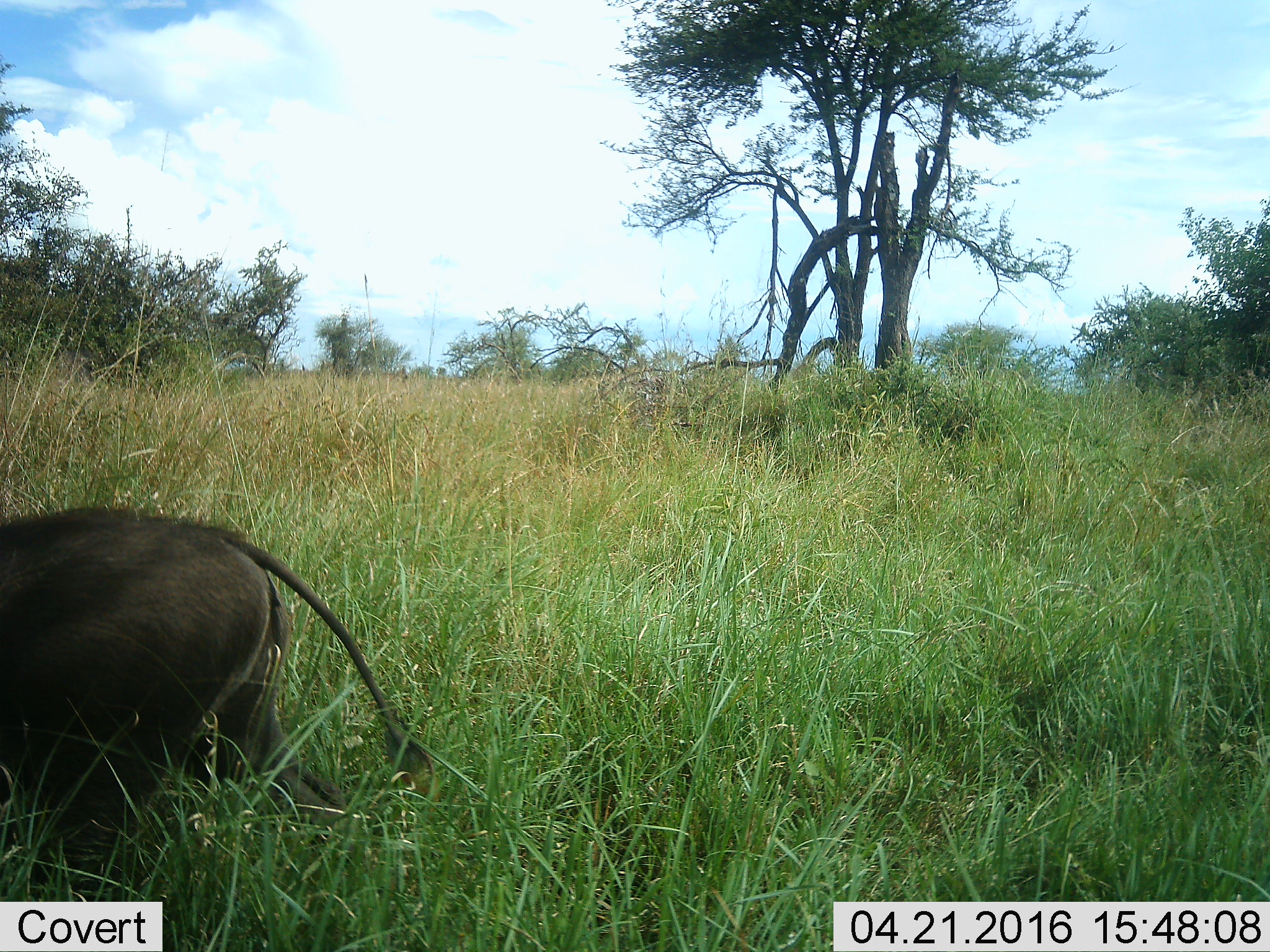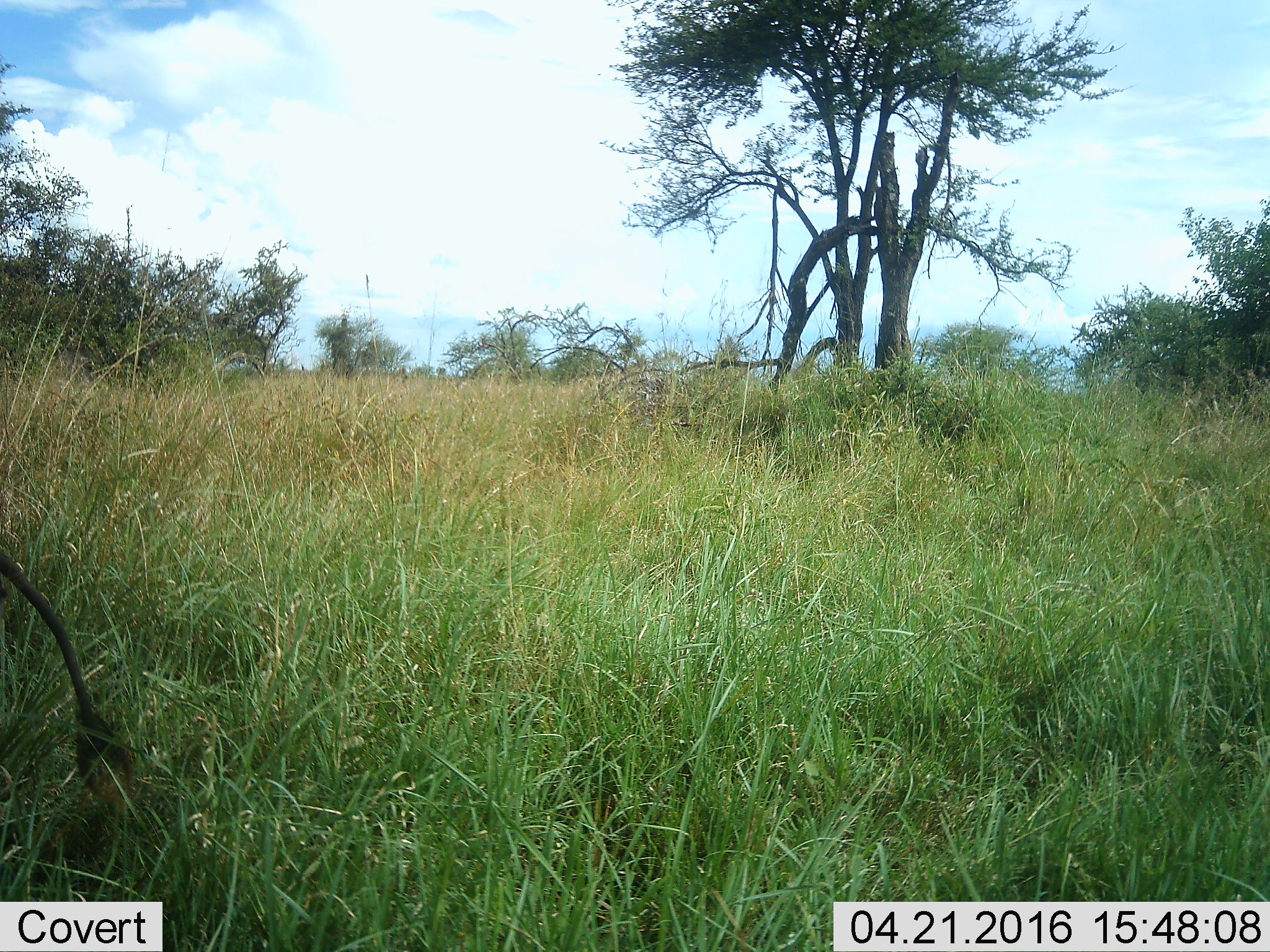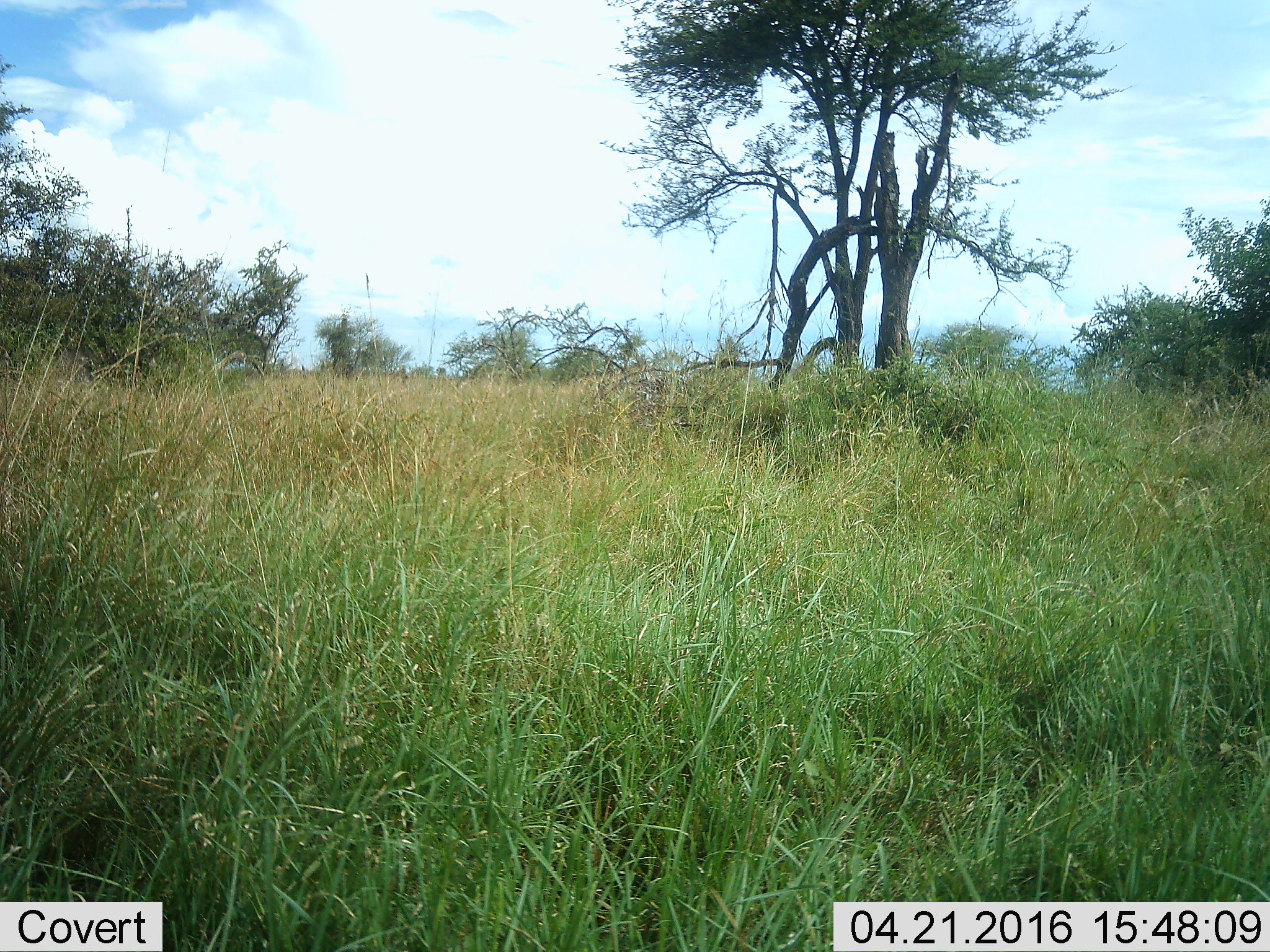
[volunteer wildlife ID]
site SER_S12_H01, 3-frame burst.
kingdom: Animalia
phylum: Chordata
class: Mammalia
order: Artiodactyla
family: Suidae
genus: Phacochoerus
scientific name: Phacochoerus africanus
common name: warthog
Warthog (Phacochoerus africanus), count 1. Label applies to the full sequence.